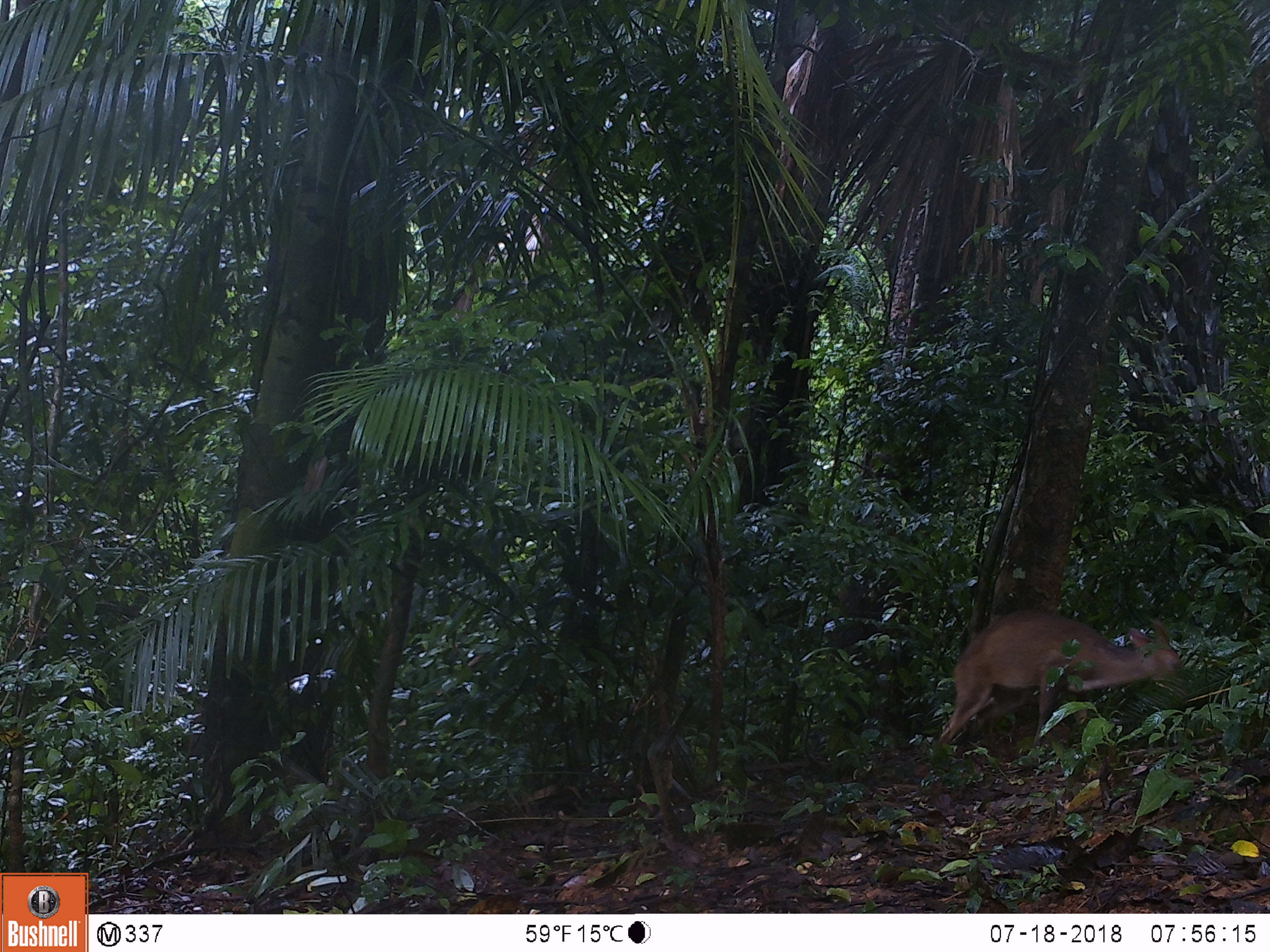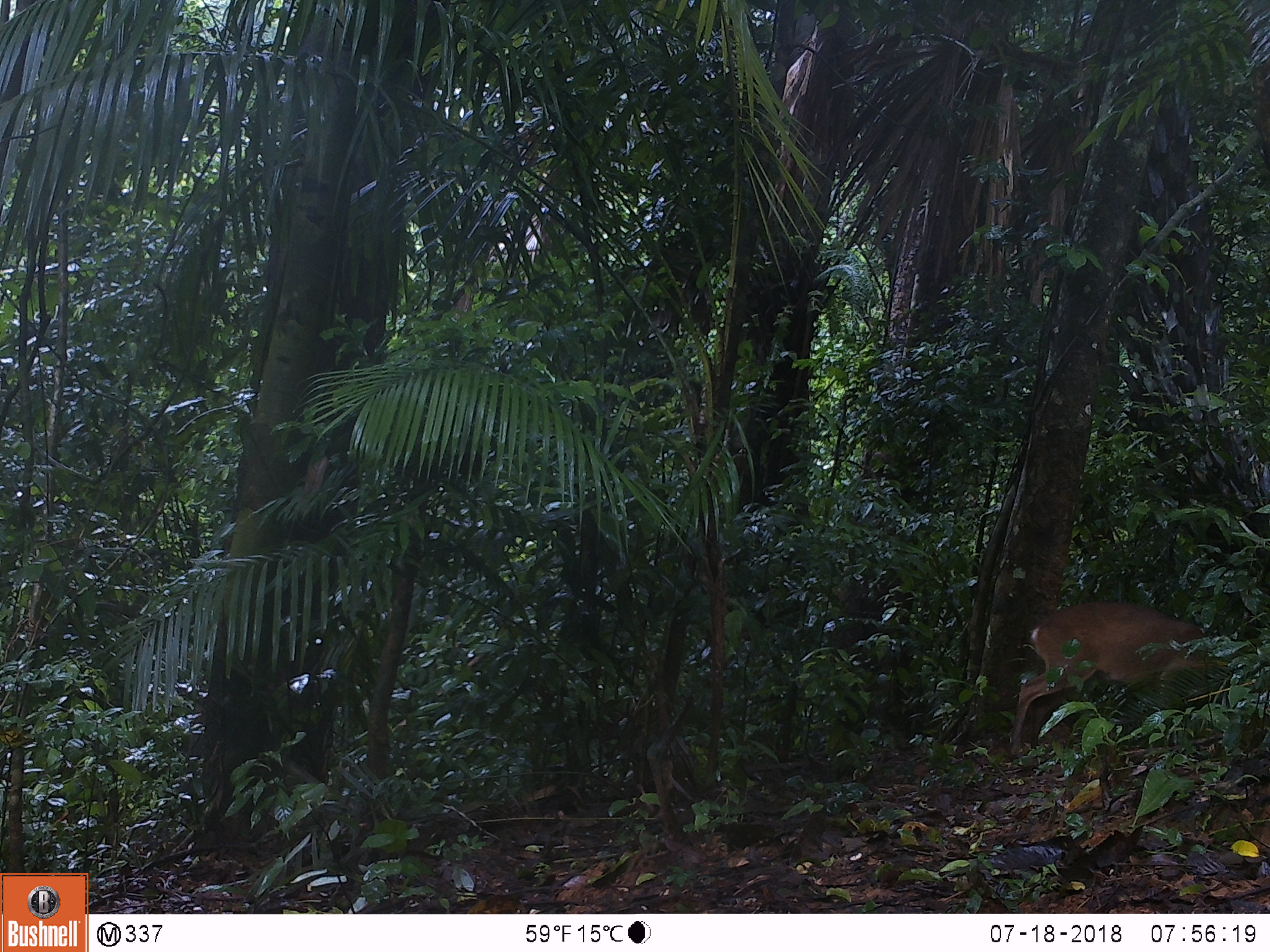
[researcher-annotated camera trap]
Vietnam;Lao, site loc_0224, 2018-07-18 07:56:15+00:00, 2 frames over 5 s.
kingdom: Animalia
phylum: Chordata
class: Mammalia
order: Artiodactyla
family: Cervidae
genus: Muntiacus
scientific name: Muntiacus vuquangensis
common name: large-antlered muntjac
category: large antlered muntjac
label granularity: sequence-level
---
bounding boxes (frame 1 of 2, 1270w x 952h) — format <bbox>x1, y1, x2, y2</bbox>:
large antlered muntjac: <bbox>936, 607, 1191, 747</bbox>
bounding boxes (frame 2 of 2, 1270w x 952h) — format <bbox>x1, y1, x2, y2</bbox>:
large antlered muntjac: <bbox>1007, 599, 1239, 756</bbox>